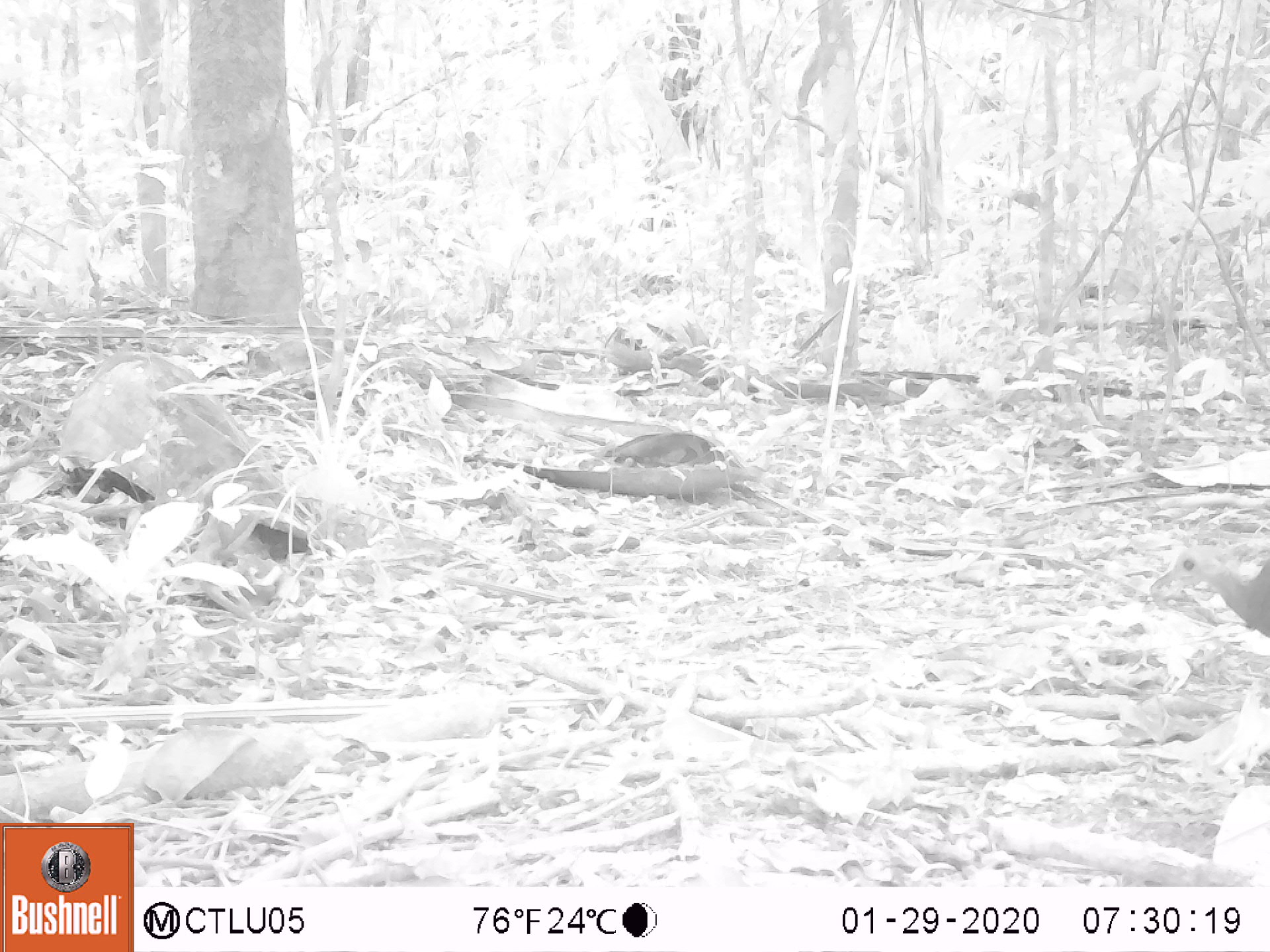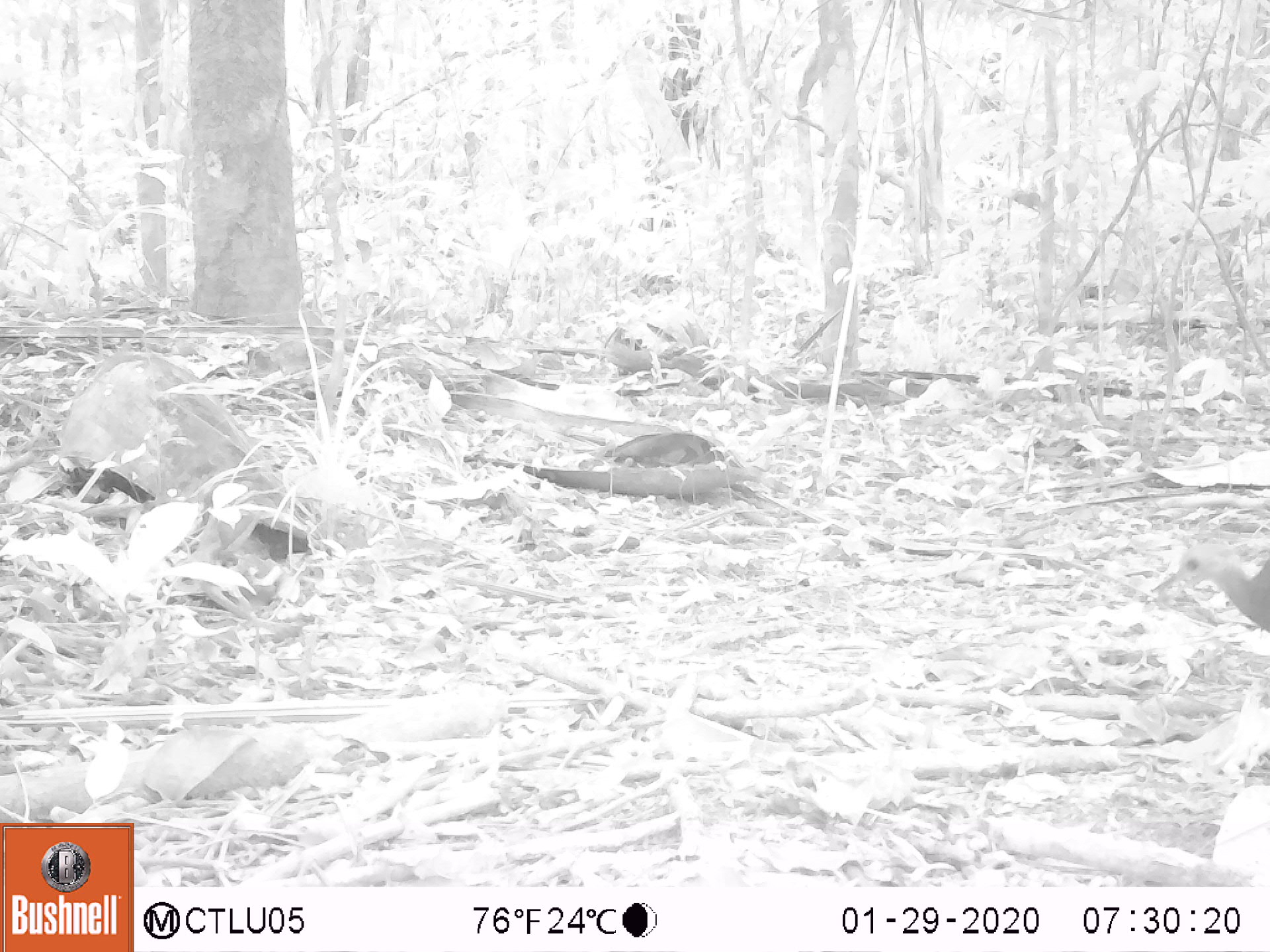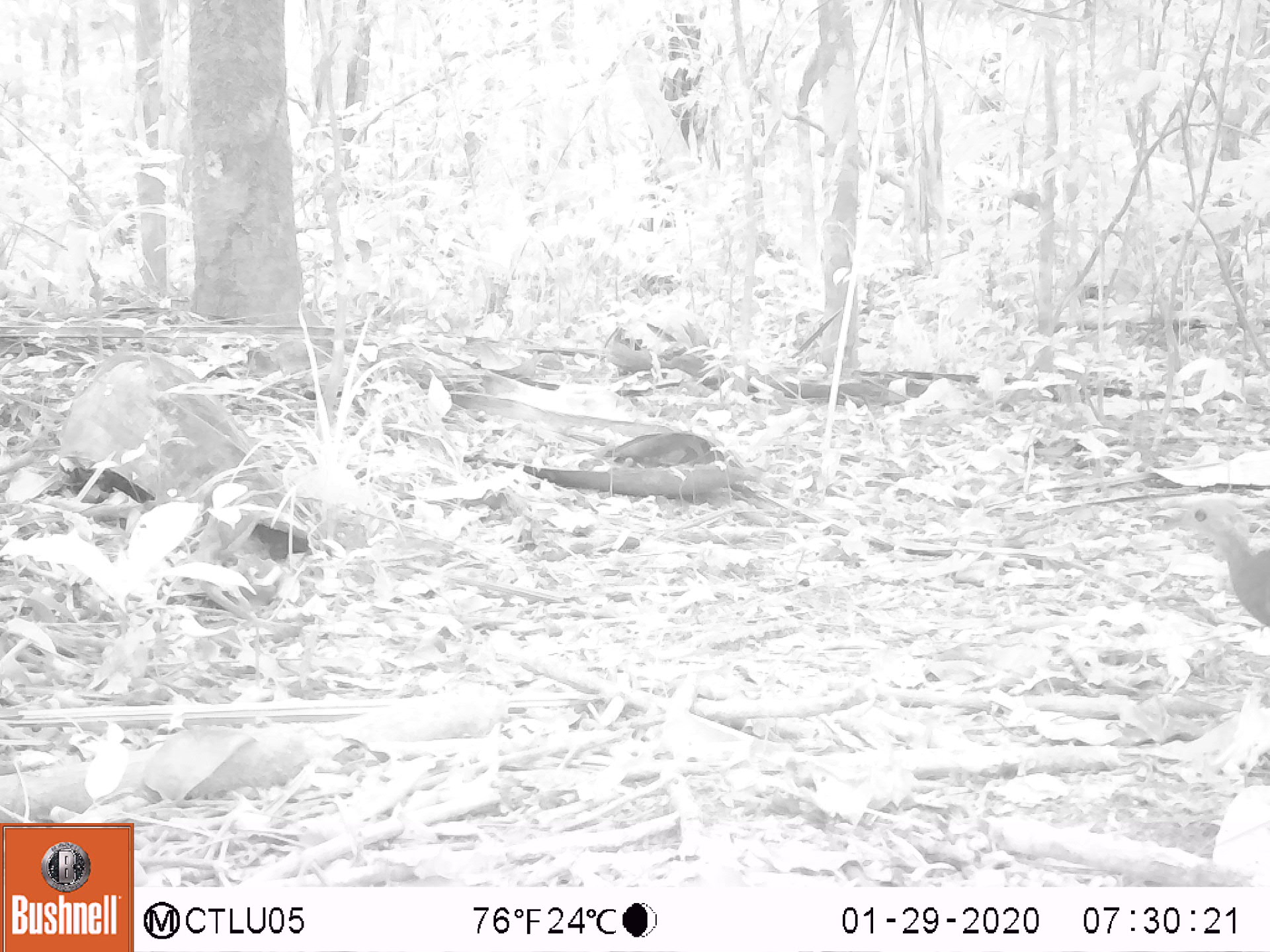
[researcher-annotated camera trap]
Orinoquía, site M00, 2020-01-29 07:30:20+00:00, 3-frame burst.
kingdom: Animalia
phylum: Chordata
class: Aves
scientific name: Aves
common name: bird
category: unknown bird